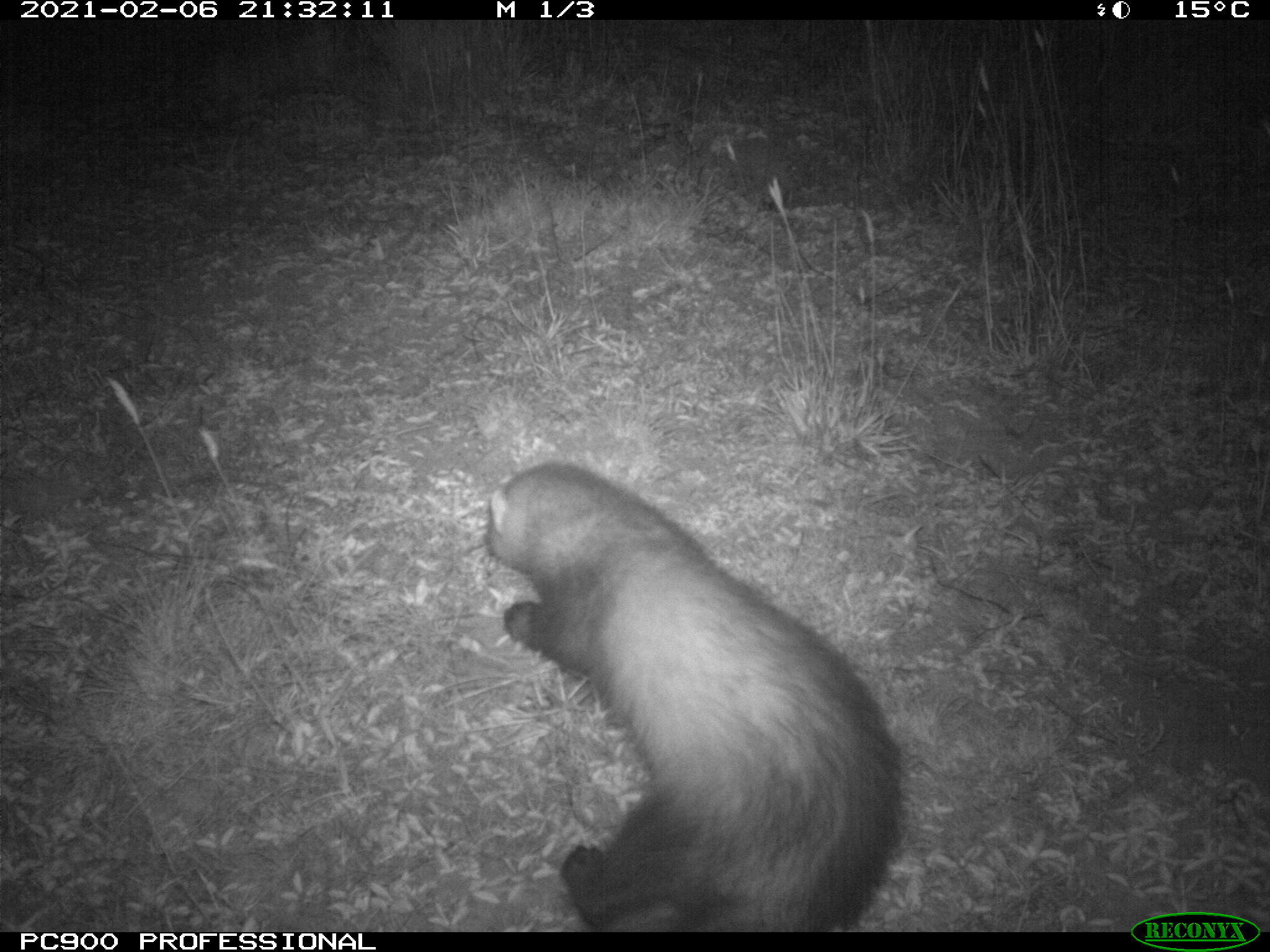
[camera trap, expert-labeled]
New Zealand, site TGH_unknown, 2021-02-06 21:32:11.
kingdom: Animalia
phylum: Chordata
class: Mammalia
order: Carnivora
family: Mustelidae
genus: Mustela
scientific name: Mustela furo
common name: ferret